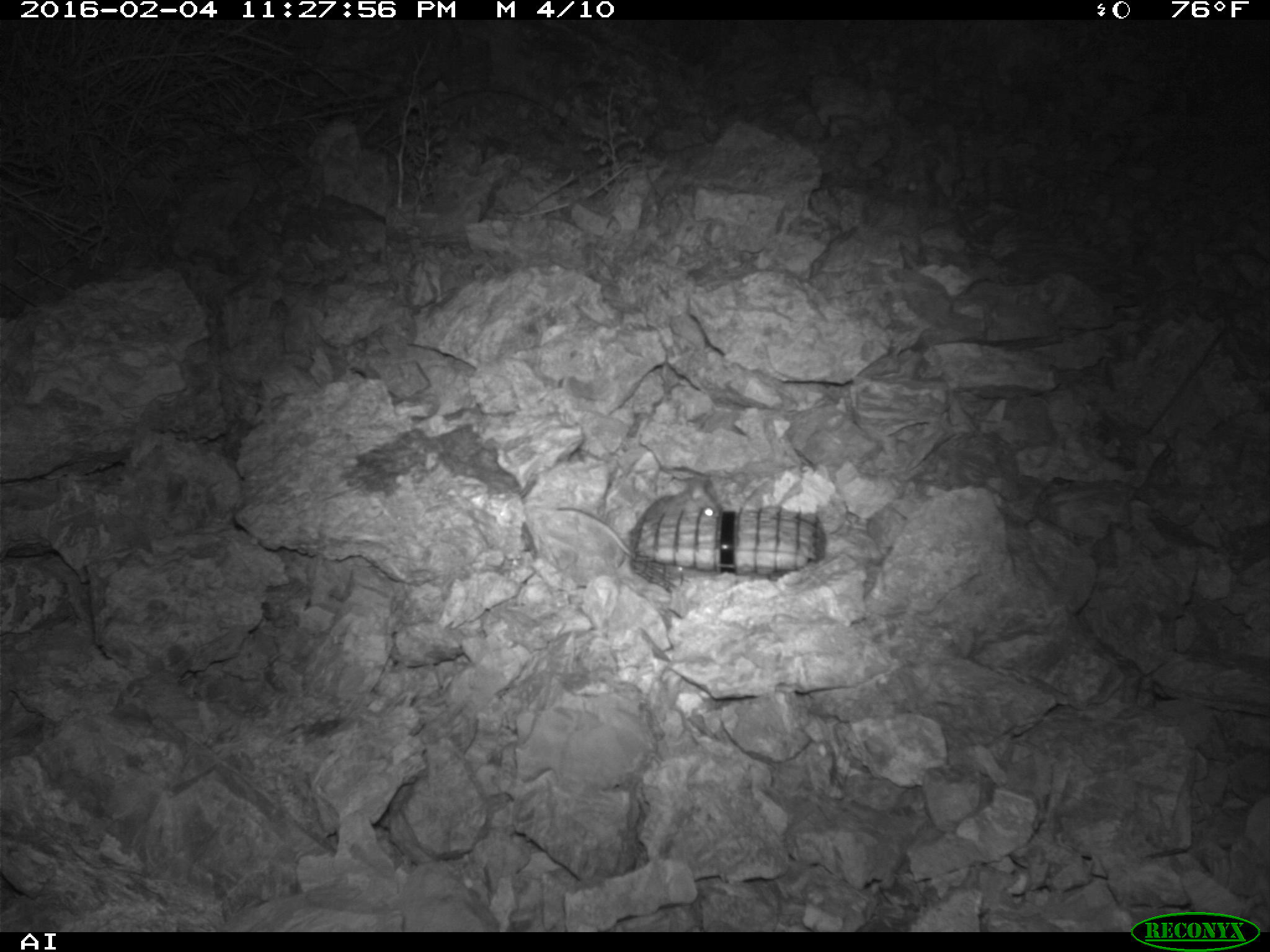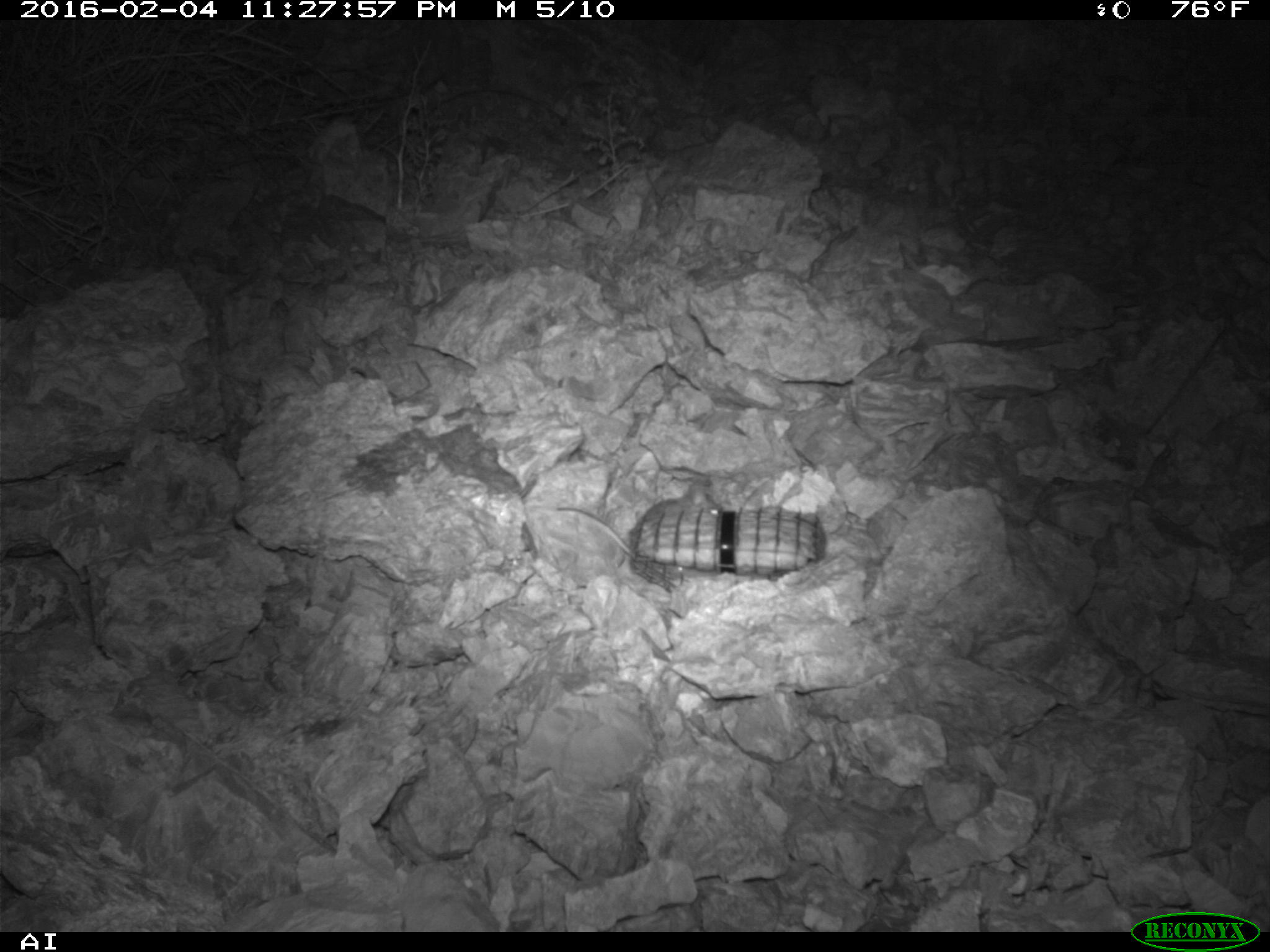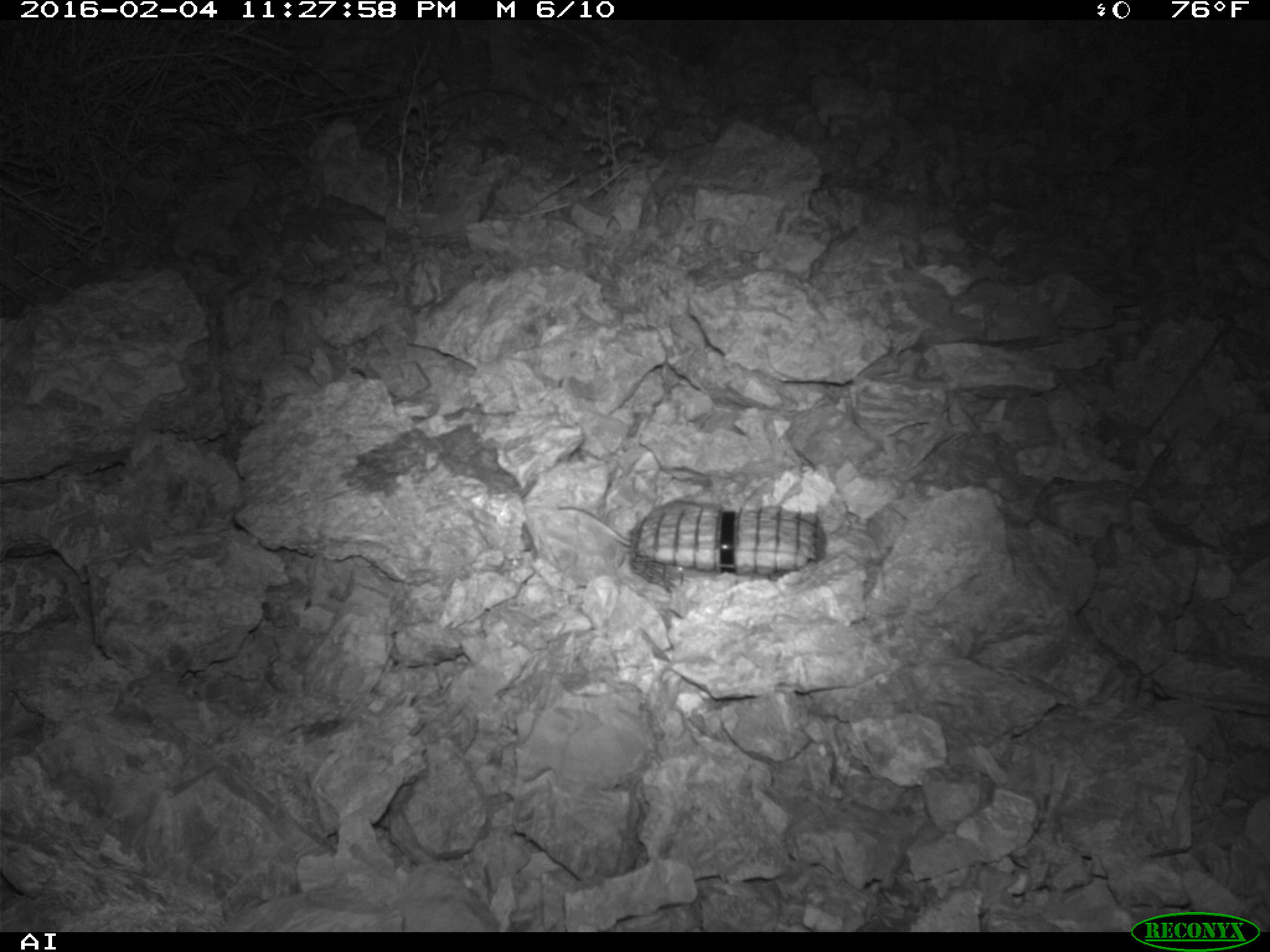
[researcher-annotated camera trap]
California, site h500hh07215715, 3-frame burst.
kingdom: Animalia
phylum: Chordata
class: Mammalia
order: Rodentia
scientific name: Rodentia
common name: rodent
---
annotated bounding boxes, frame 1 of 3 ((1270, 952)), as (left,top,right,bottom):
rodent: (531,477,719,558)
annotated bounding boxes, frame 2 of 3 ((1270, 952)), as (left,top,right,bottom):
rodent: (531,481,722,563)